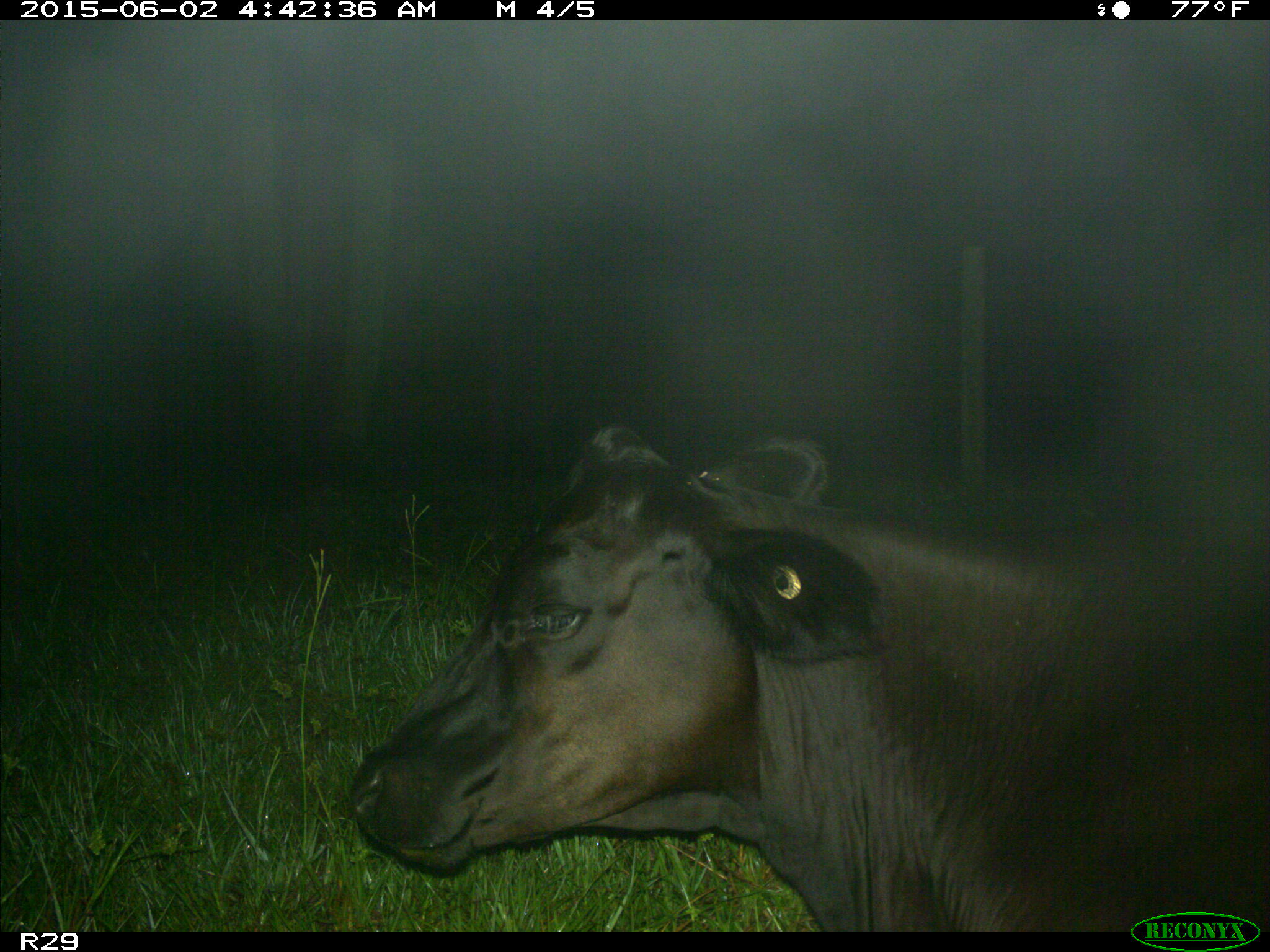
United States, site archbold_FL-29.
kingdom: Animalia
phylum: Chordata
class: Mammalia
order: Artiodactyla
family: Bovidae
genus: Bos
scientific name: Bos taurus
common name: domestic cow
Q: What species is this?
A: Bos taurus (domestic cow).